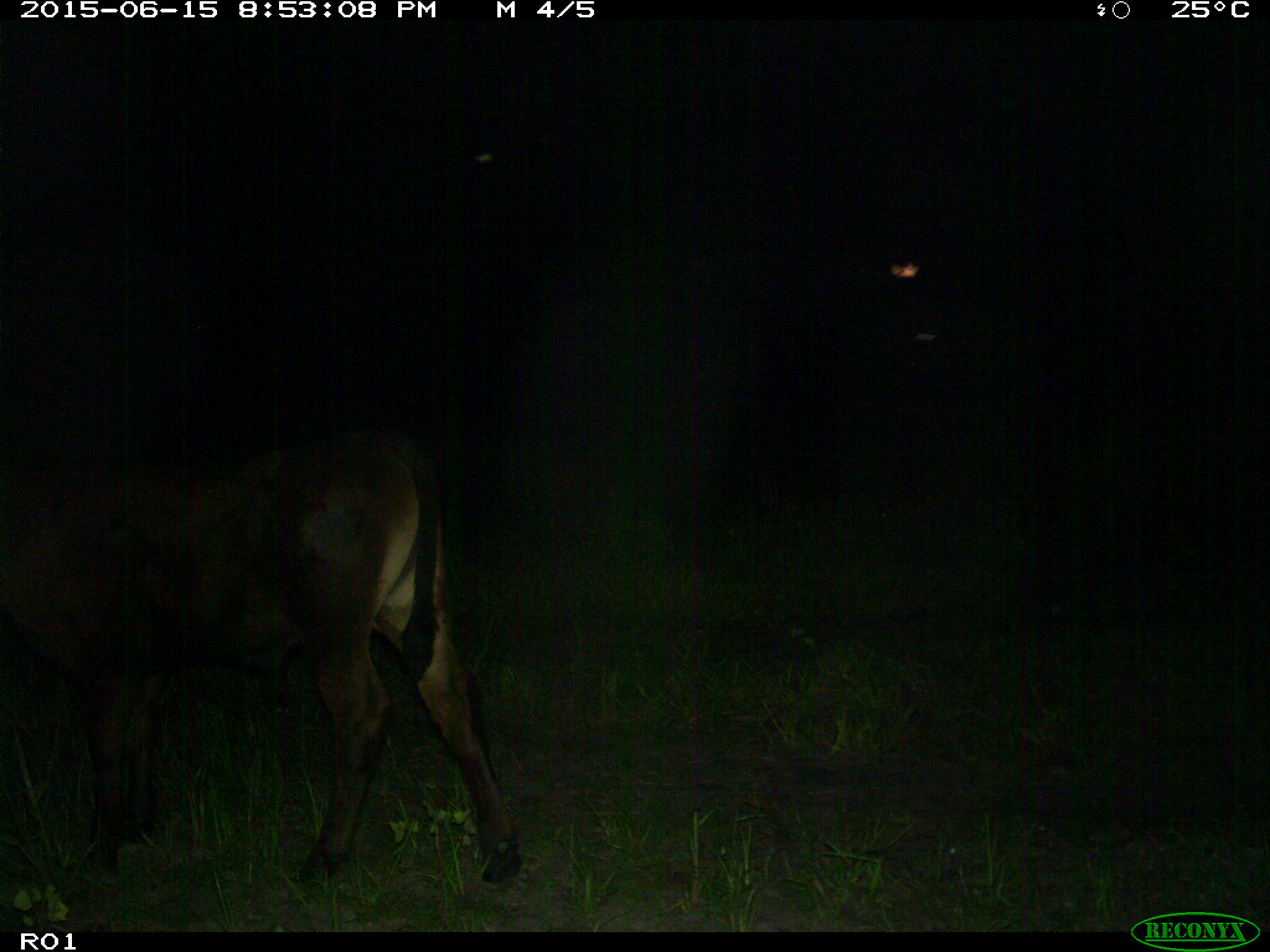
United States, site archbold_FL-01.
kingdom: Animalia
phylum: Chordata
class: Mammalia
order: Artiodactyla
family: Bovidae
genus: Bos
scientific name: Bos taurus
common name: domestic cow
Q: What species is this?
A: Bos taurus (domestic cow).